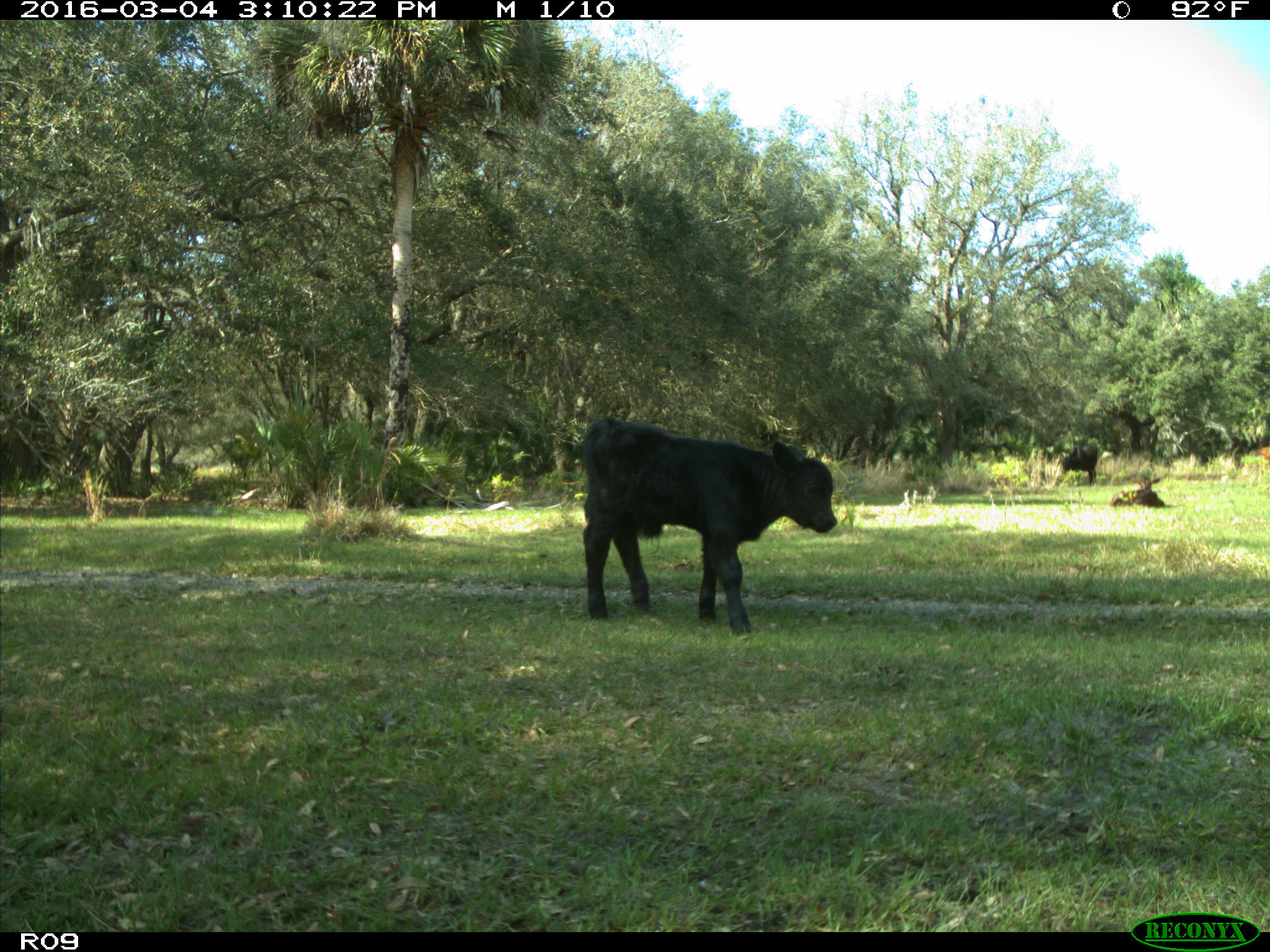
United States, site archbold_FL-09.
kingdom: Animalia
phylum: Chordata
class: Mammalia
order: Artiodactyla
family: Bovidae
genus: Bos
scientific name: Bos taurus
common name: domestic cow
Bos taurus (domestic cow).